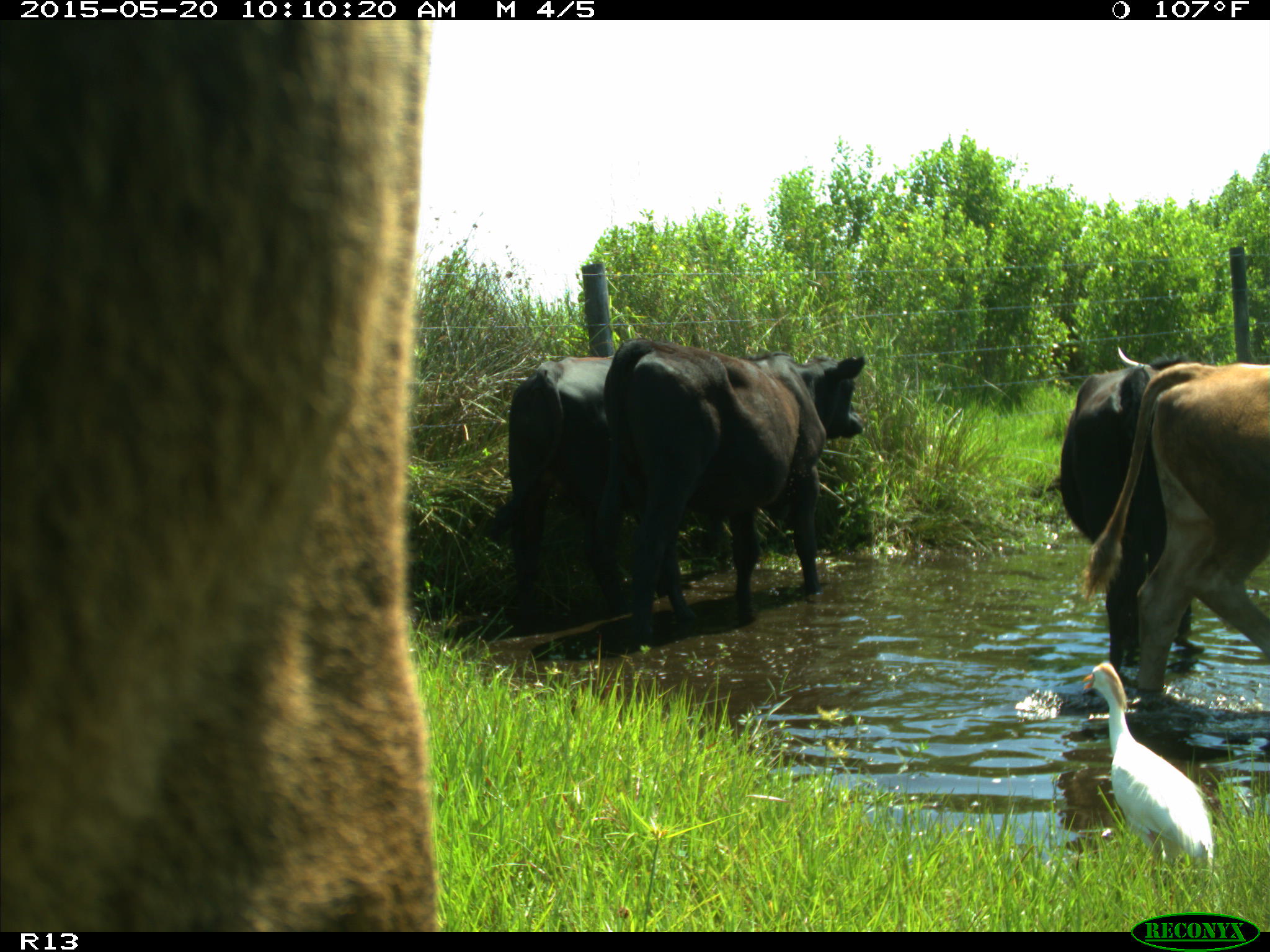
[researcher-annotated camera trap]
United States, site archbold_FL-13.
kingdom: Animalia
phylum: Chordata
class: Mammalia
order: Artiodactyla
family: Bovidae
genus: Bos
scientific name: Bos taurus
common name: domestic cow